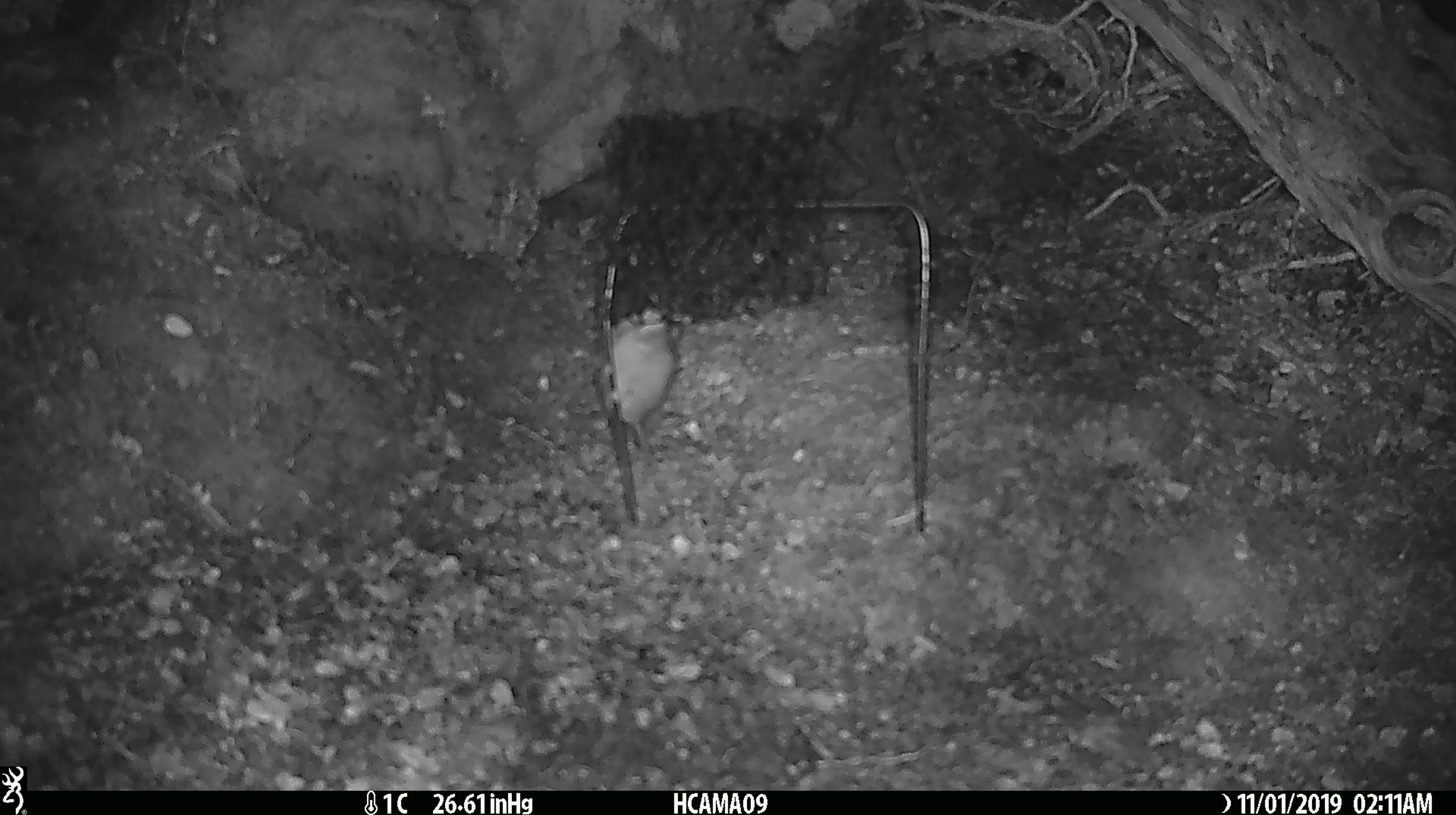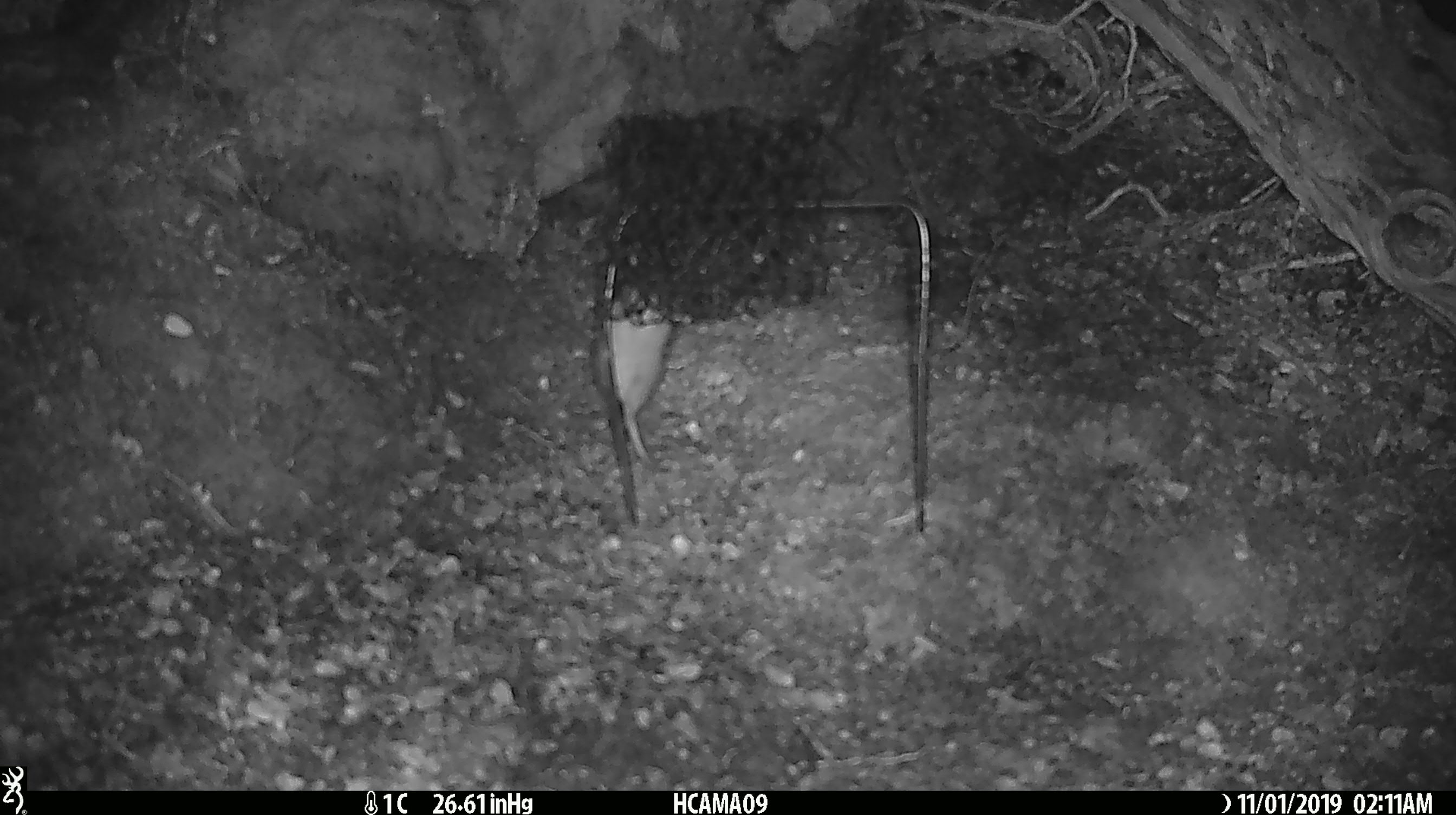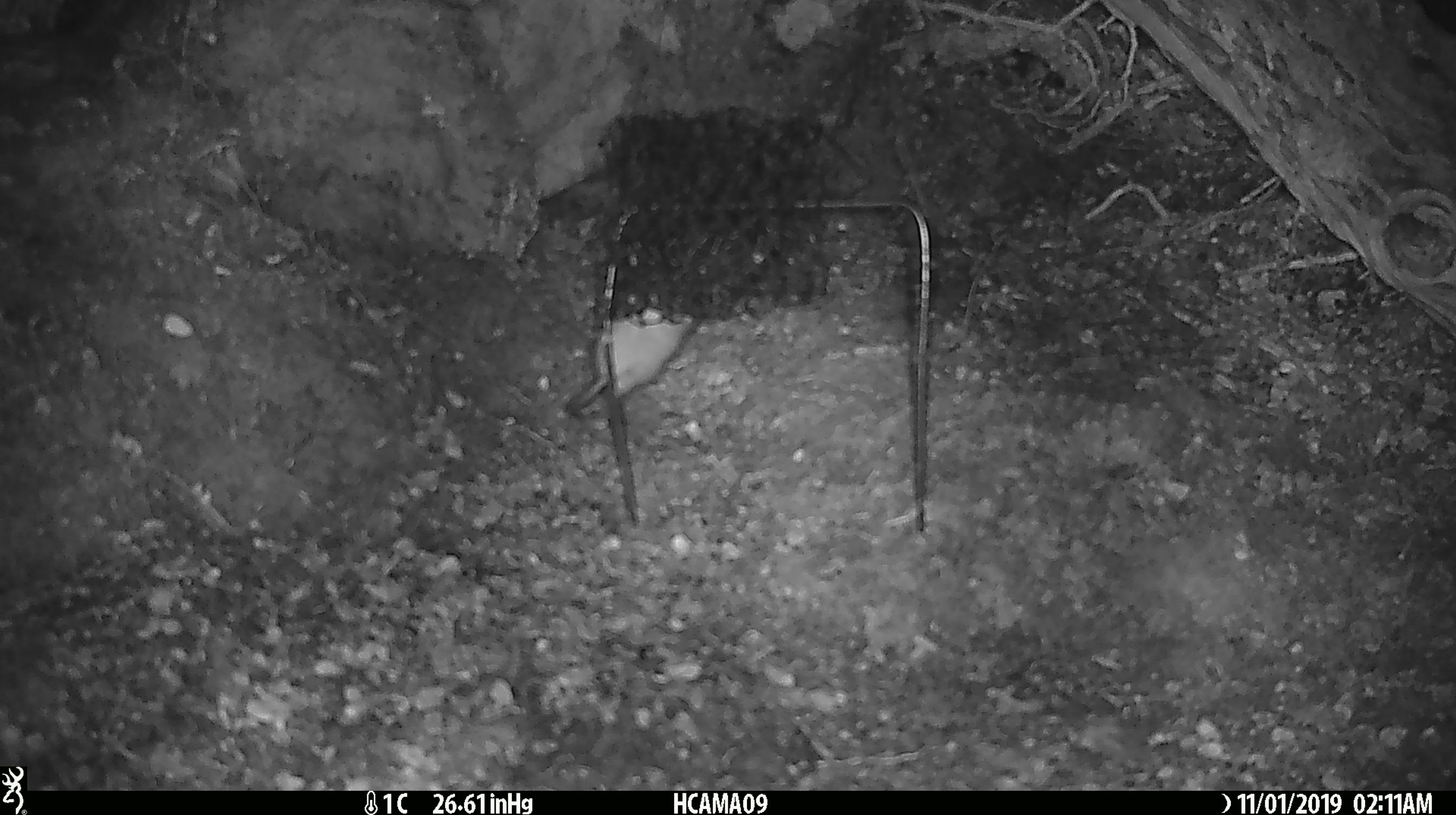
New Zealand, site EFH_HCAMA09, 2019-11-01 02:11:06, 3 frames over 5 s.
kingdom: Animalia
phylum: Chordata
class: Mammalia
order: Rodentia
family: Muridae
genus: Mus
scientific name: Mus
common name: mouse